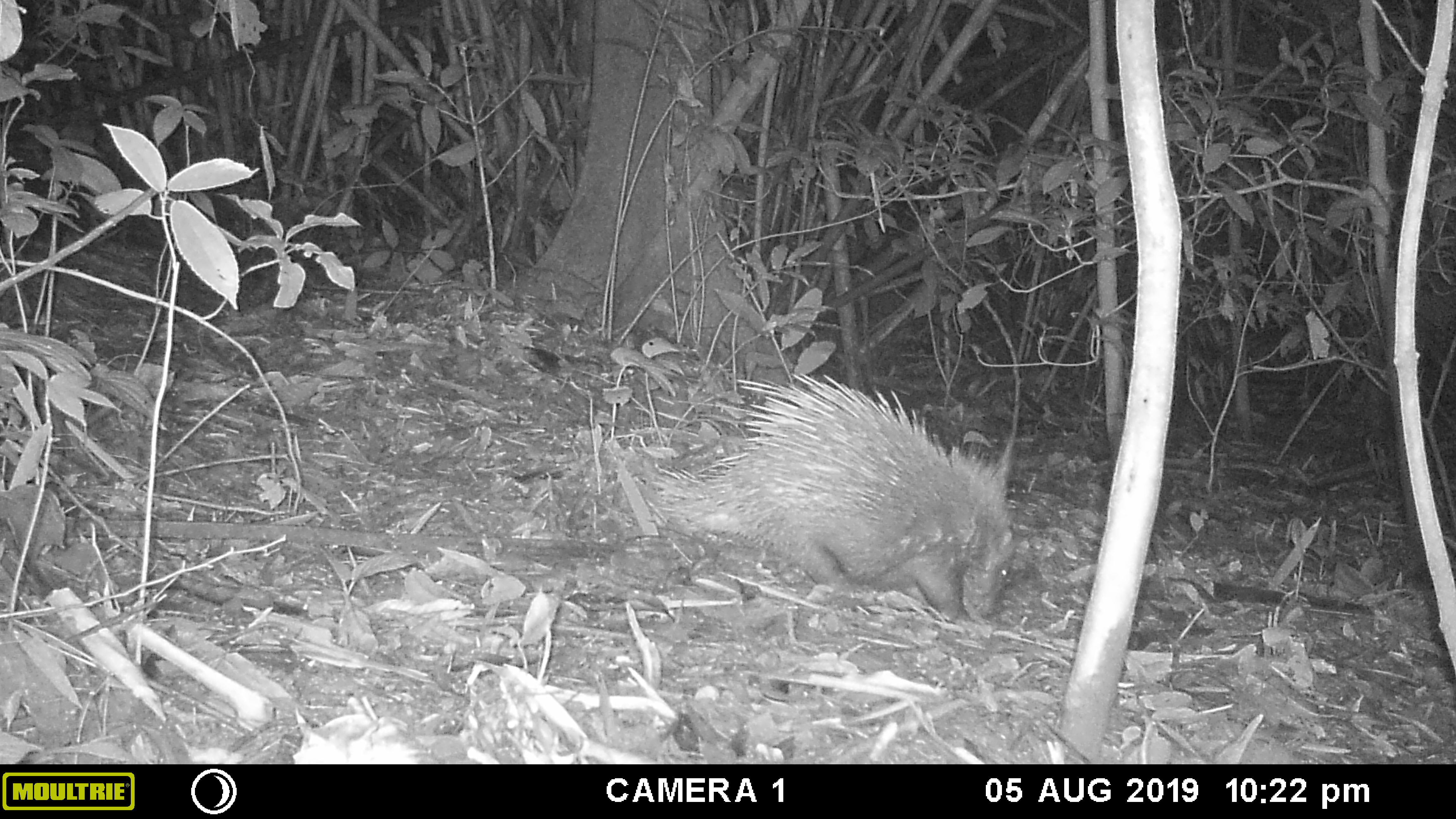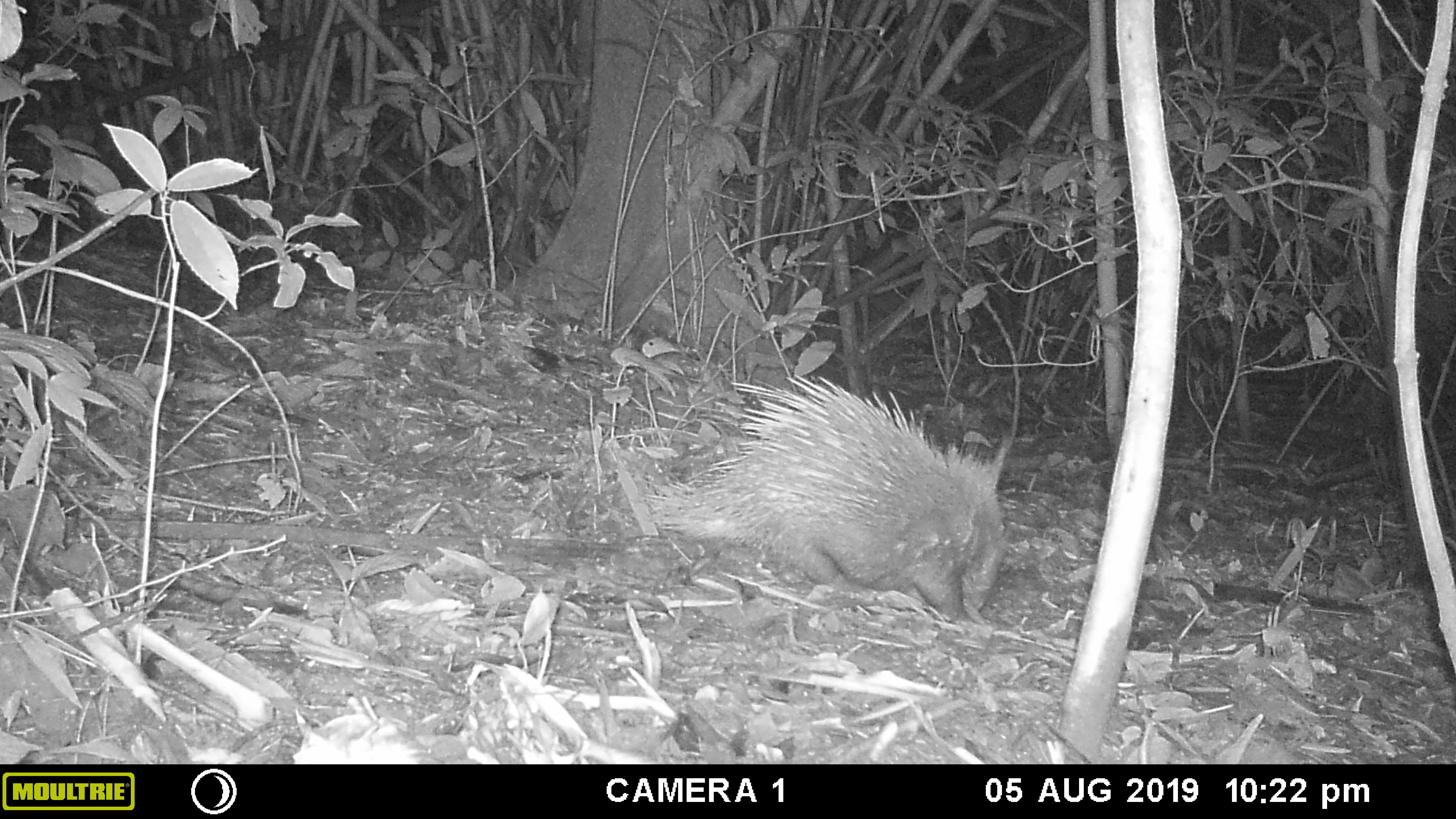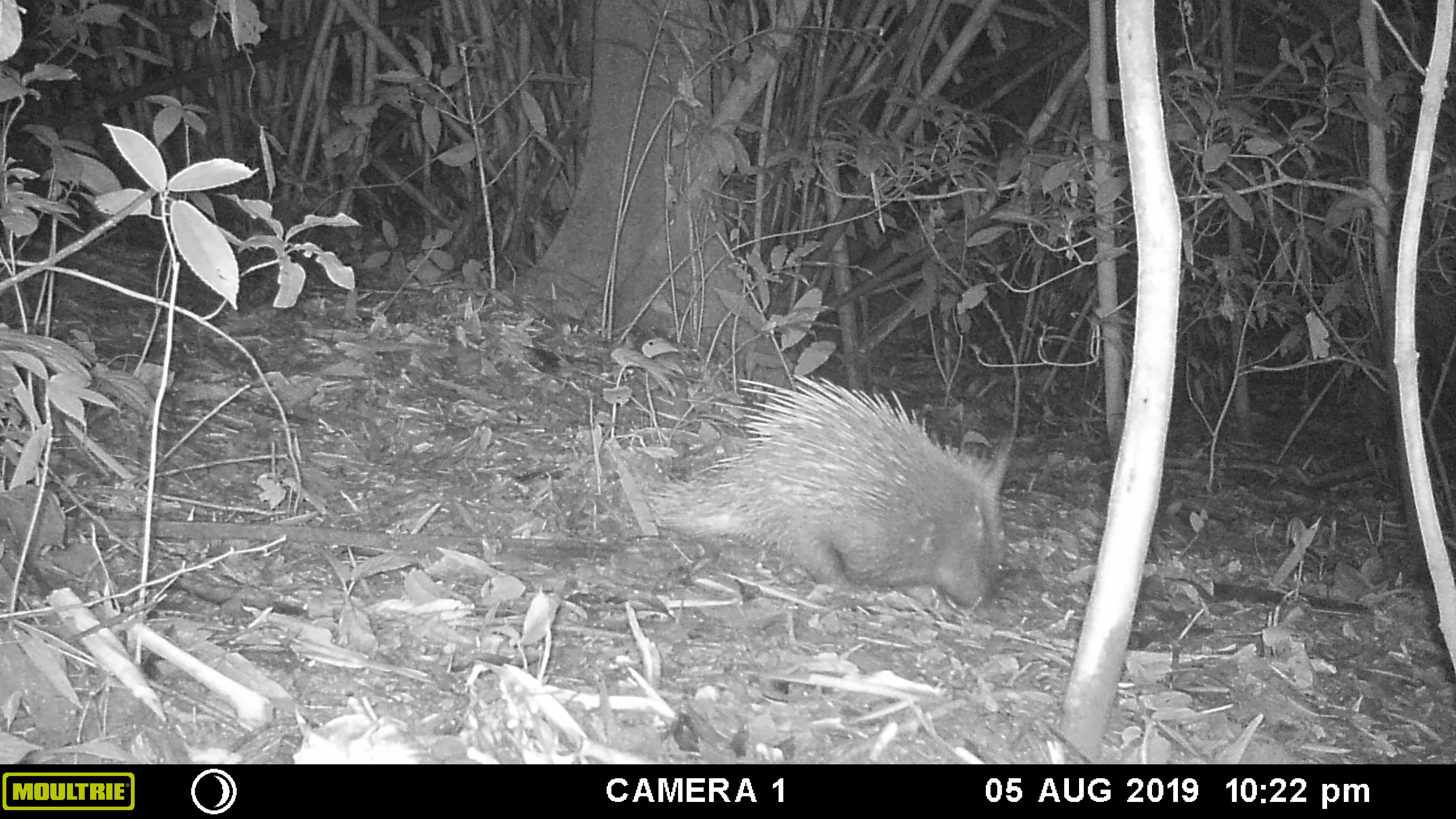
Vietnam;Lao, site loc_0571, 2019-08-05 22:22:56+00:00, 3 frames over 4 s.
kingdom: Animalia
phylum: Chordata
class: Mammalia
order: Rodentia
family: Hystricidae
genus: Hystrix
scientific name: Hystrix brachyura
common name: malayan porcupine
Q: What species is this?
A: Malayan porcupine (Hystrix brachyura).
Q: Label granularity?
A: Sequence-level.